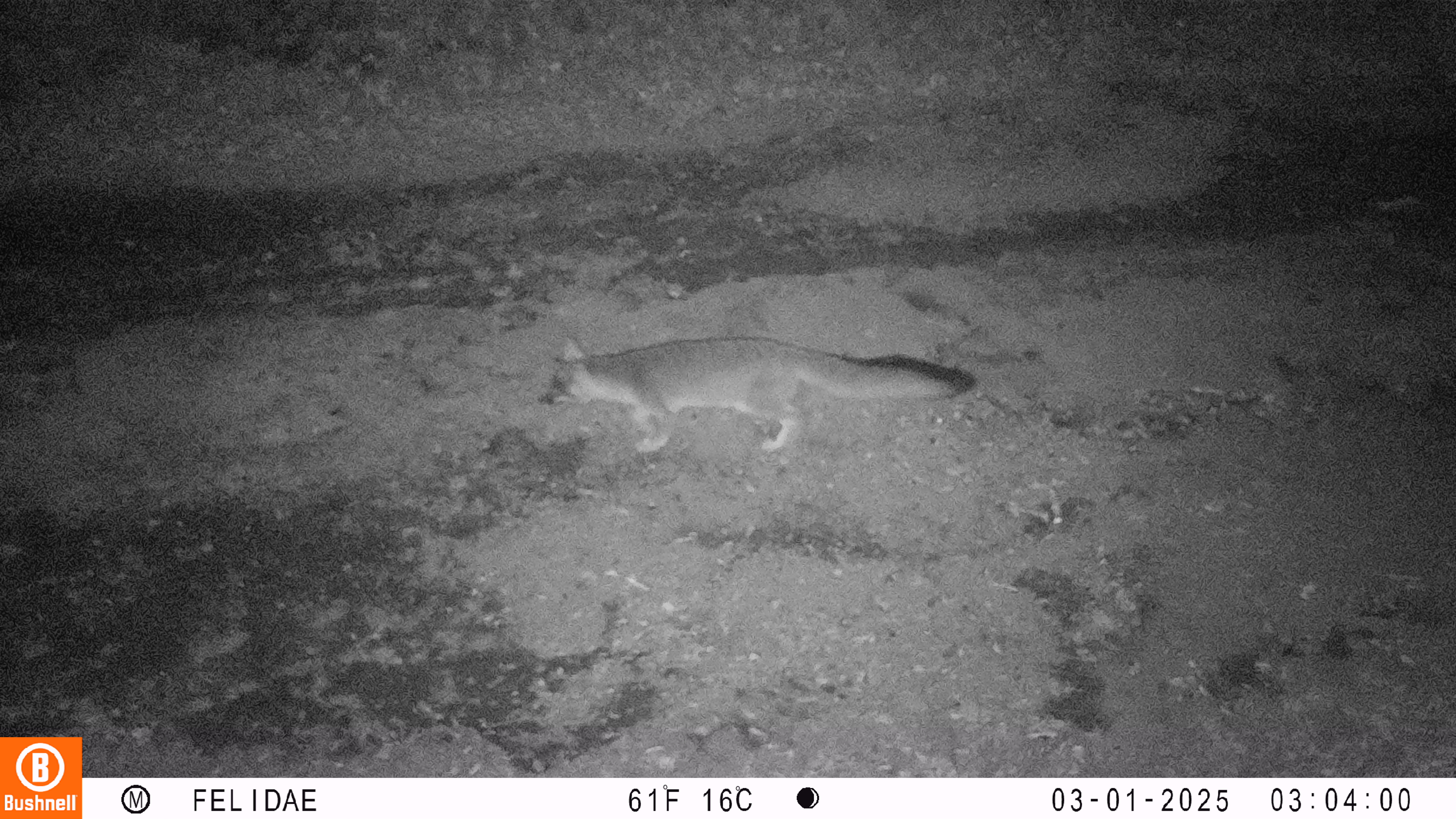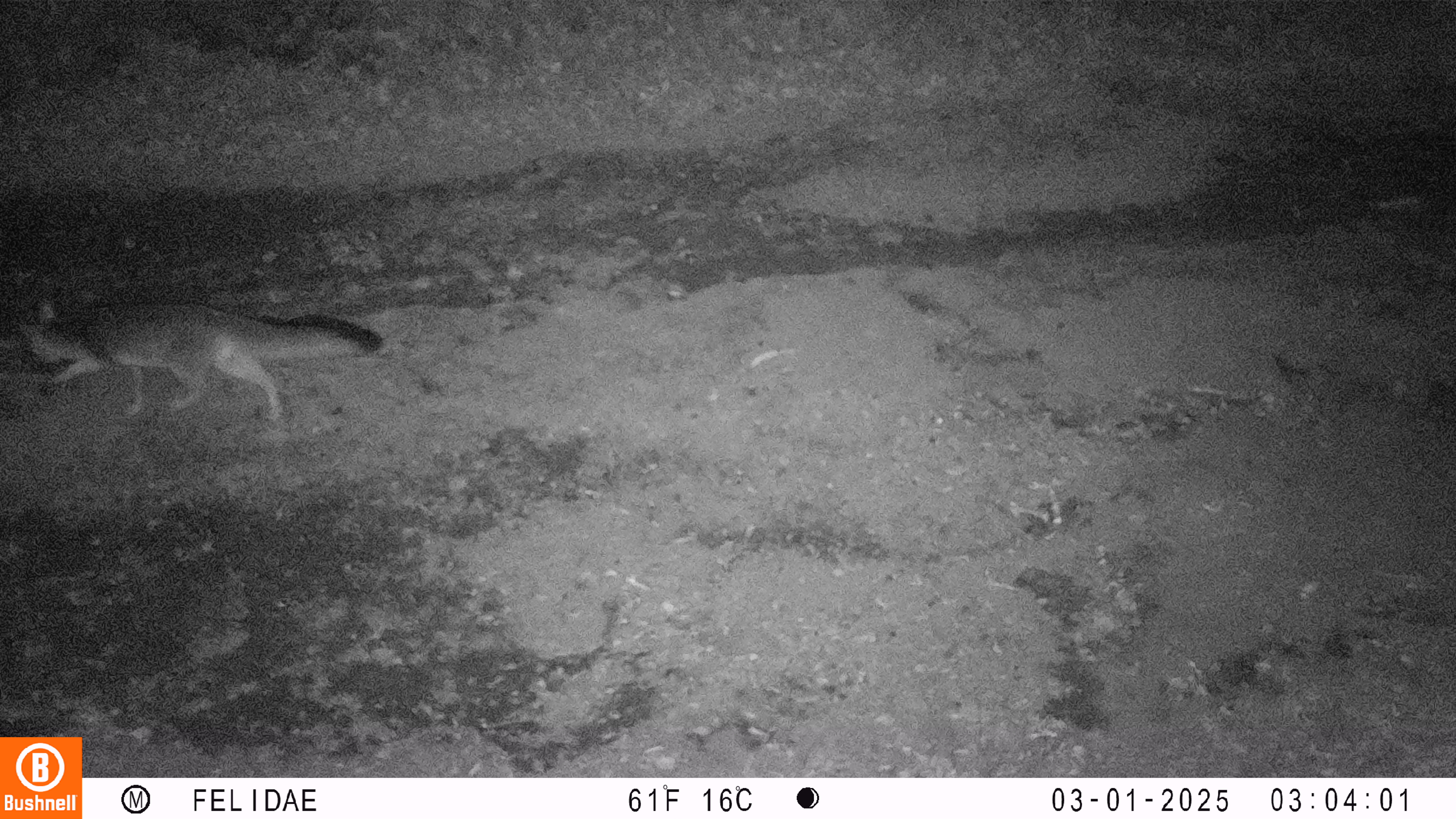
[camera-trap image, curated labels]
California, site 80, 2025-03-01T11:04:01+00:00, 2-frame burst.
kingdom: Animalia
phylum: Chordata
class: Mammalia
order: Carnivora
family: Canidae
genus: Urocyon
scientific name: Urocyon cinereoargenteus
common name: gray fox